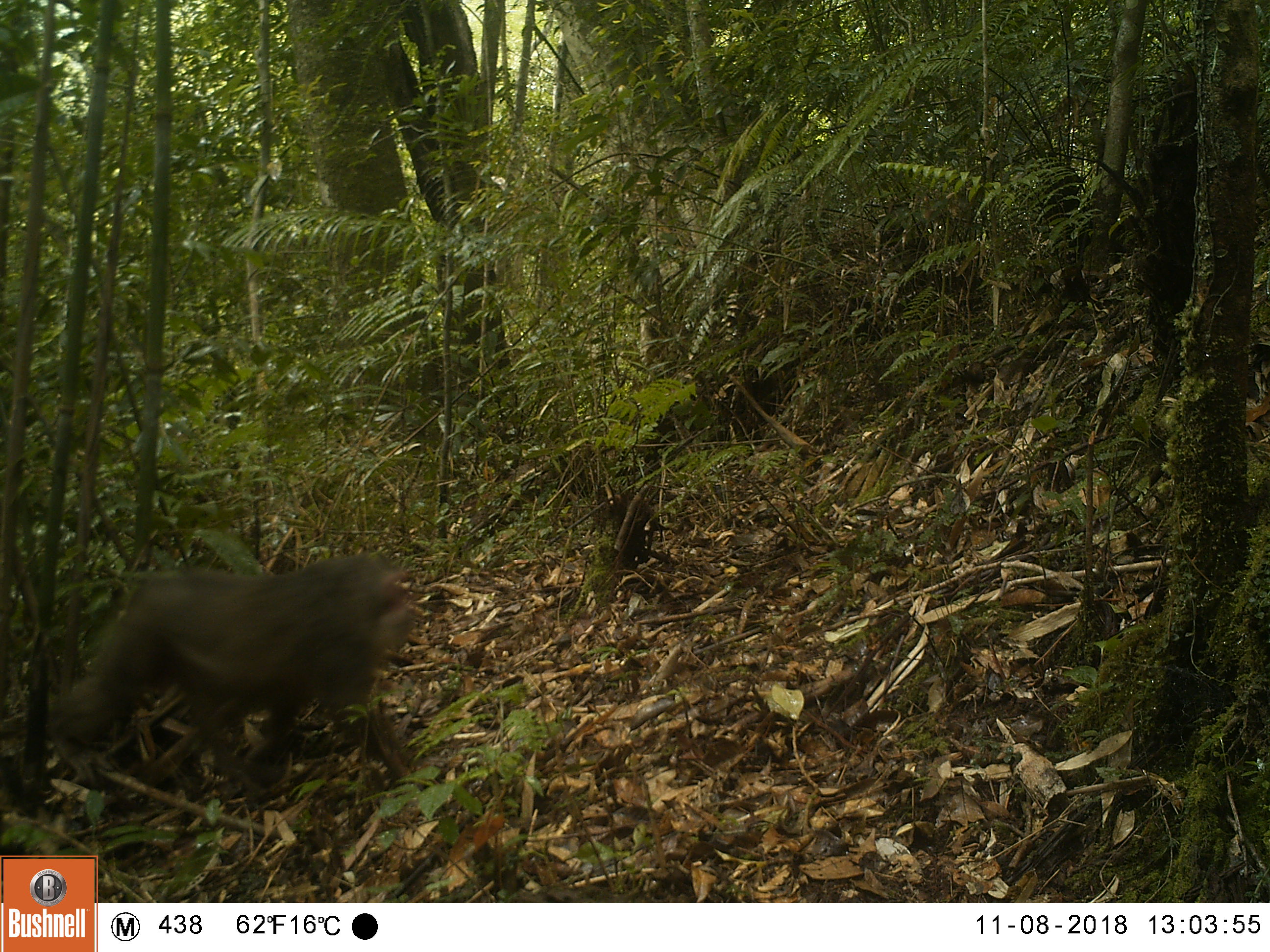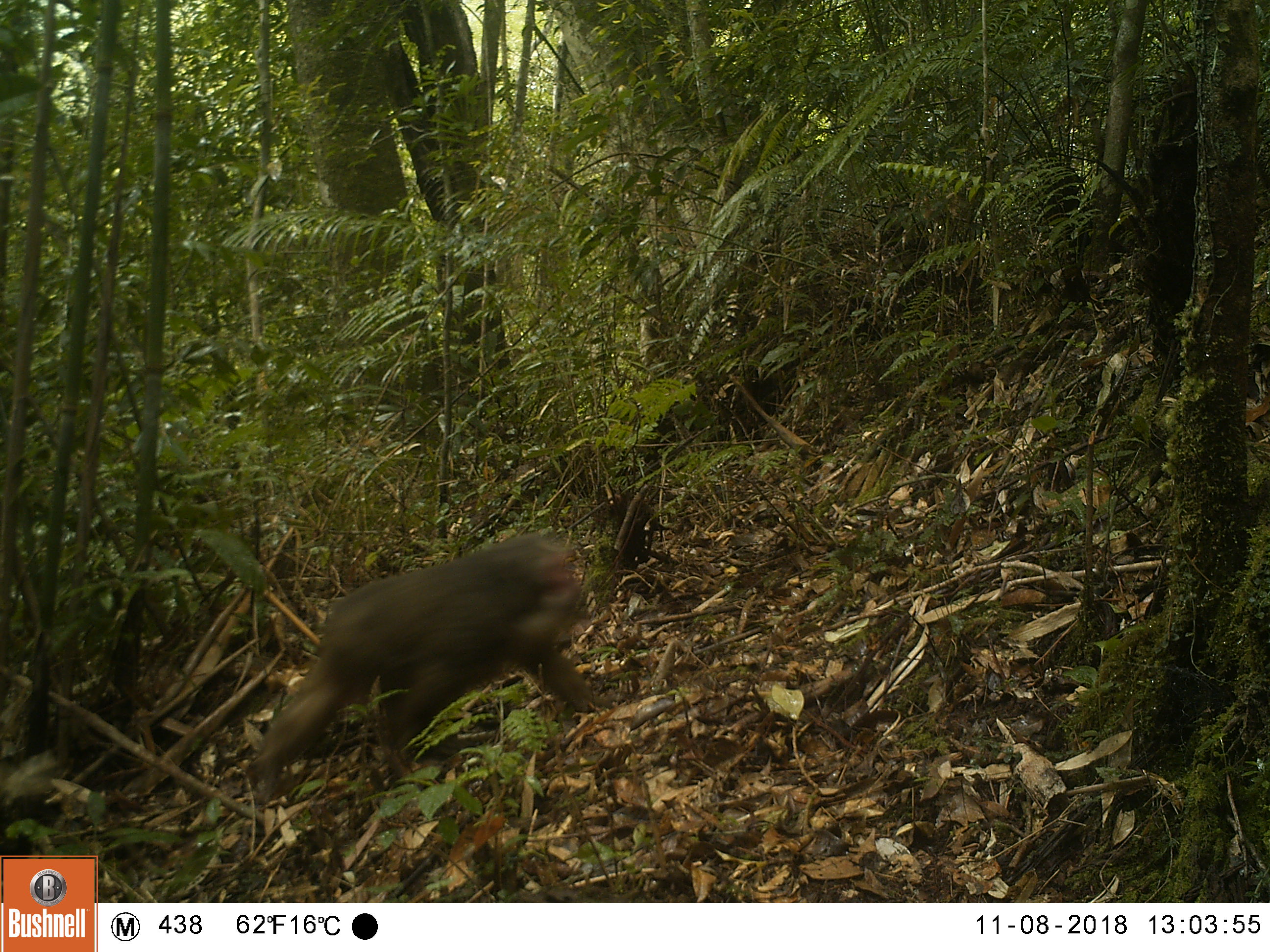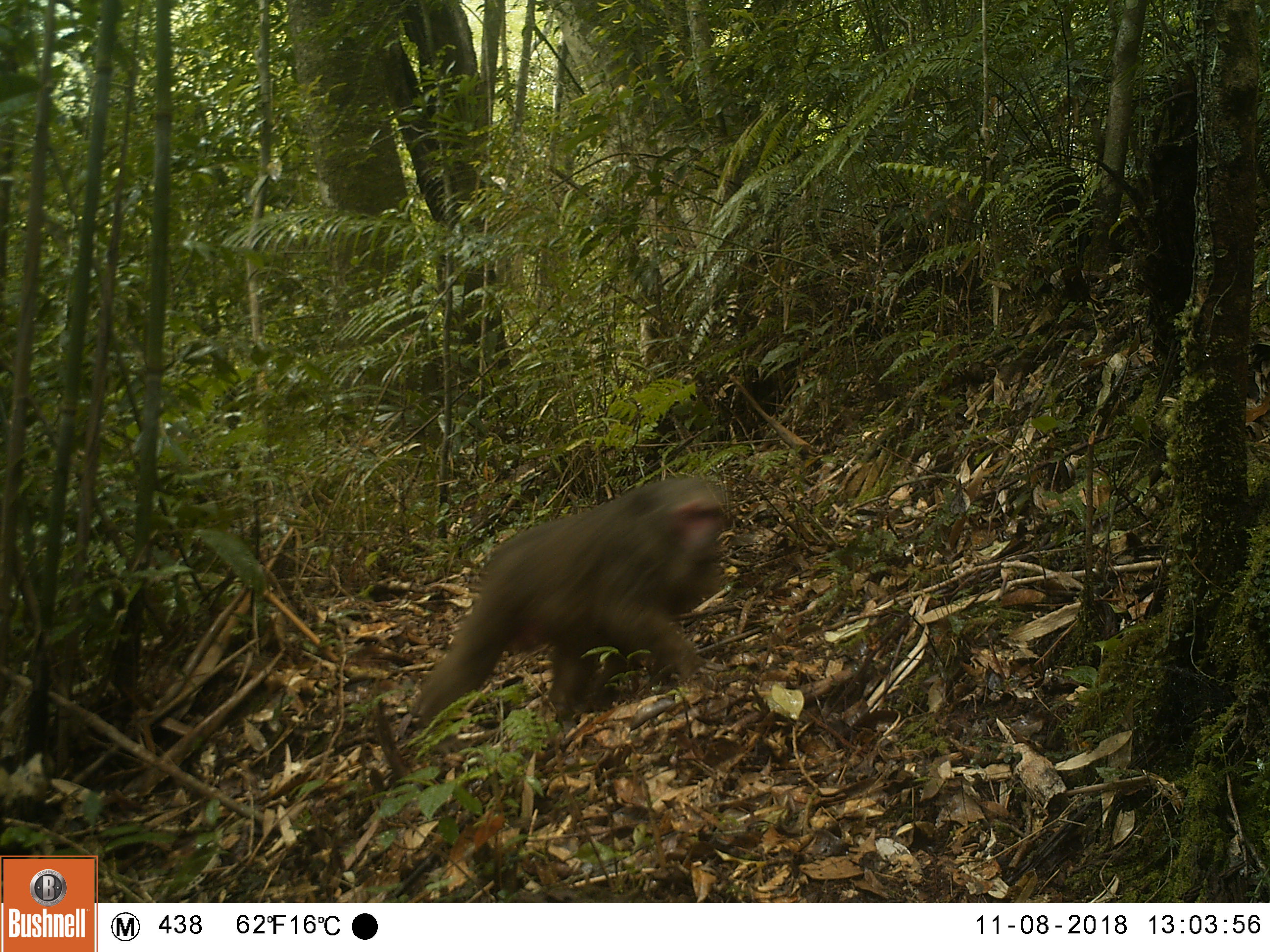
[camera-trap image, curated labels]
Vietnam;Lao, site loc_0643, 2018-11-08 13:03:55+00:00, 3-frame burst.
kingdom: Animalia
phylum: Chordata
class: Mammalia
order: Primates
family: Cercopithecidae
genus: Macaca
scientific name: Macaca arctoides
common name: stump-tailed macaque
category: stump tailed macaque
Stump tailed macaque (stump-tailed macaque) (Macaca arctoides). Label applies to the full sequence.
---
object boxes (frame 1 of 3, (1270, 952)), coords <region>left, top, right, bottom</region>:
stump tailed macaque: <region>47, 551, 418, 788</region>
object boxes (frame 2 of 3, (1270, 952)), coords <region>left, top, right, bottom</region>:
stump tailed macaque: <region>245, 531, 615, 796</region>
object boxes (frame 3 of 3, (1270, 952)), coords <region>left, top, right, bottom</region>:
stump tailed macaque: <region>403, 473, 730, 728</region>